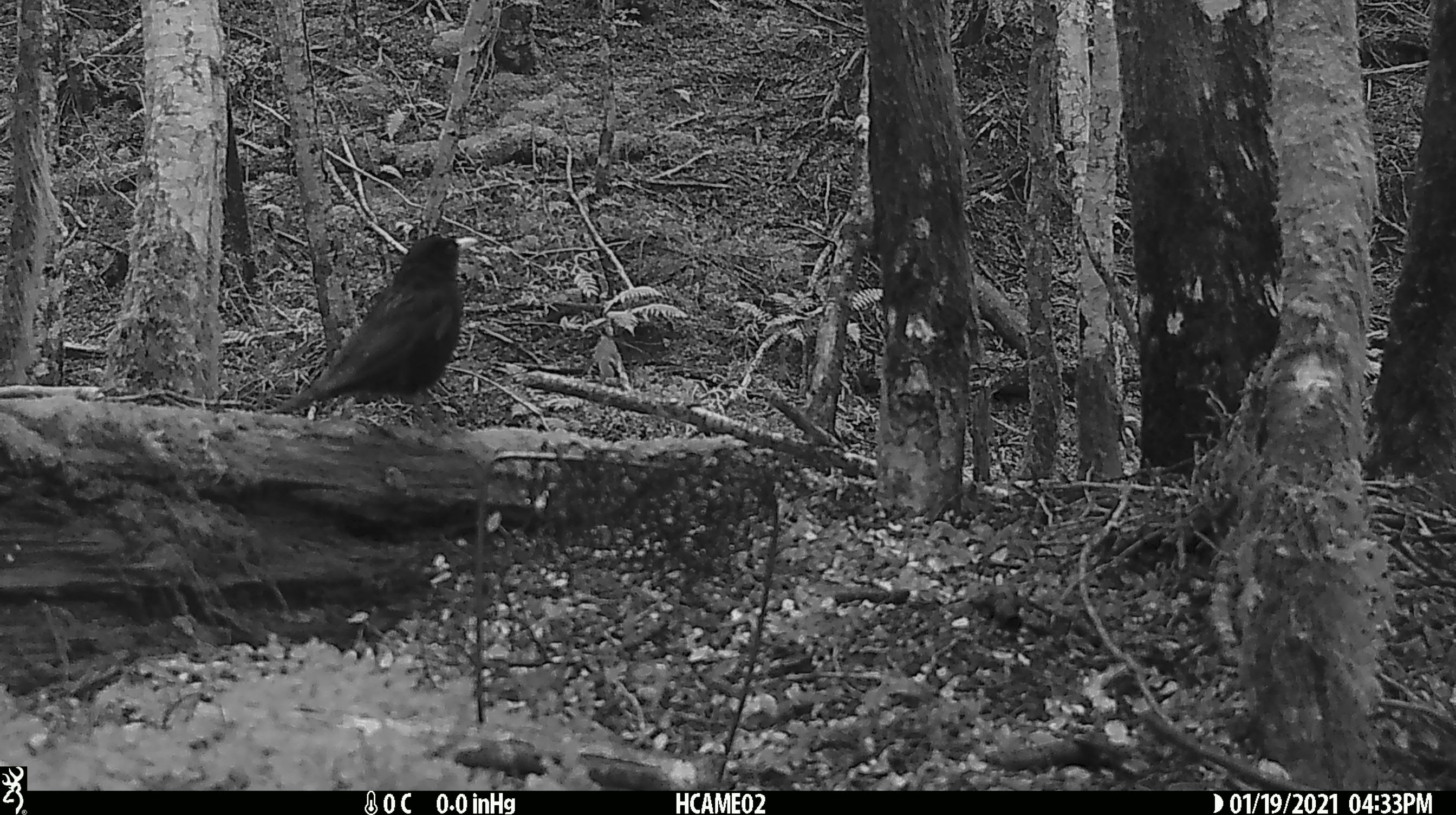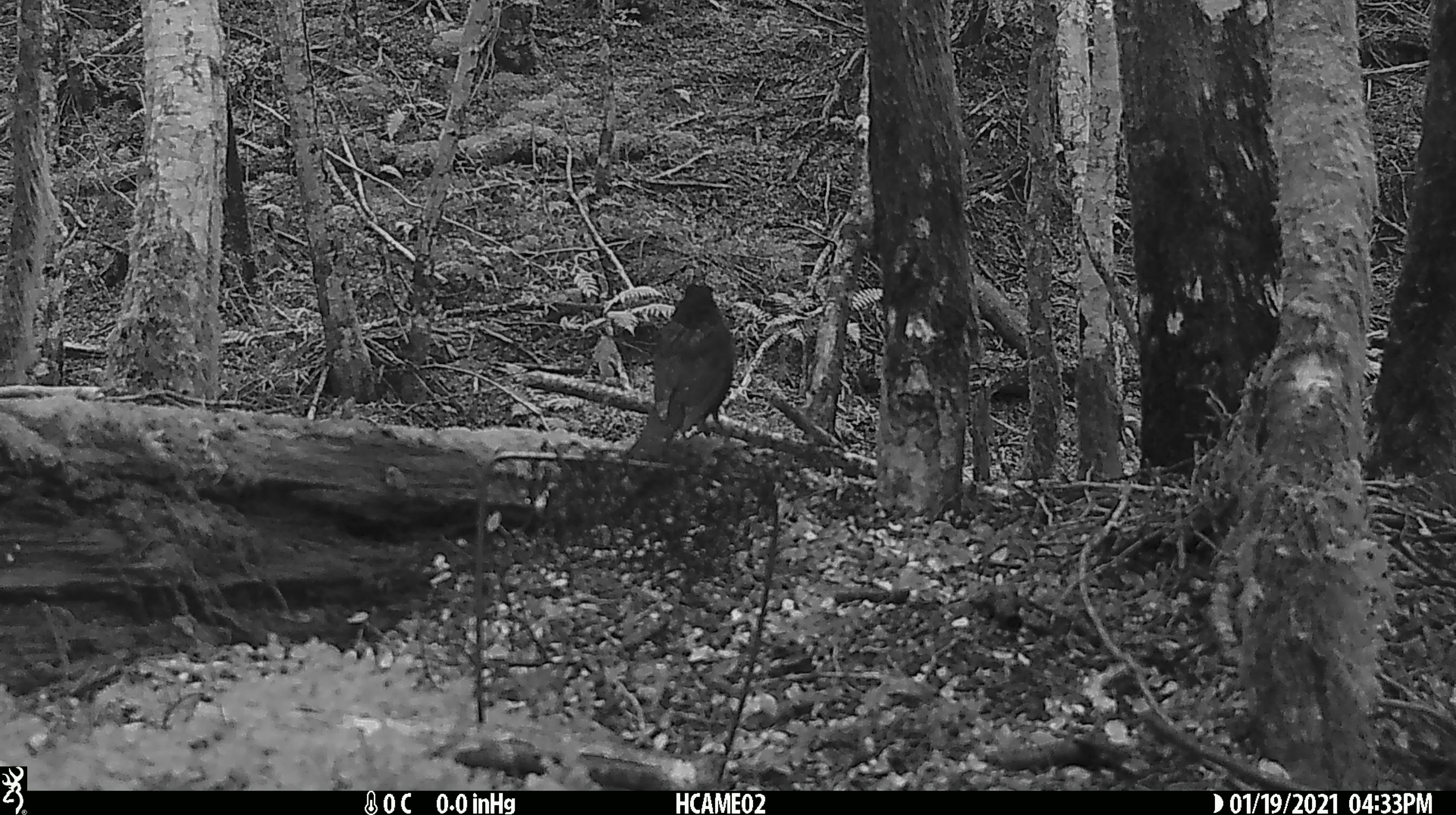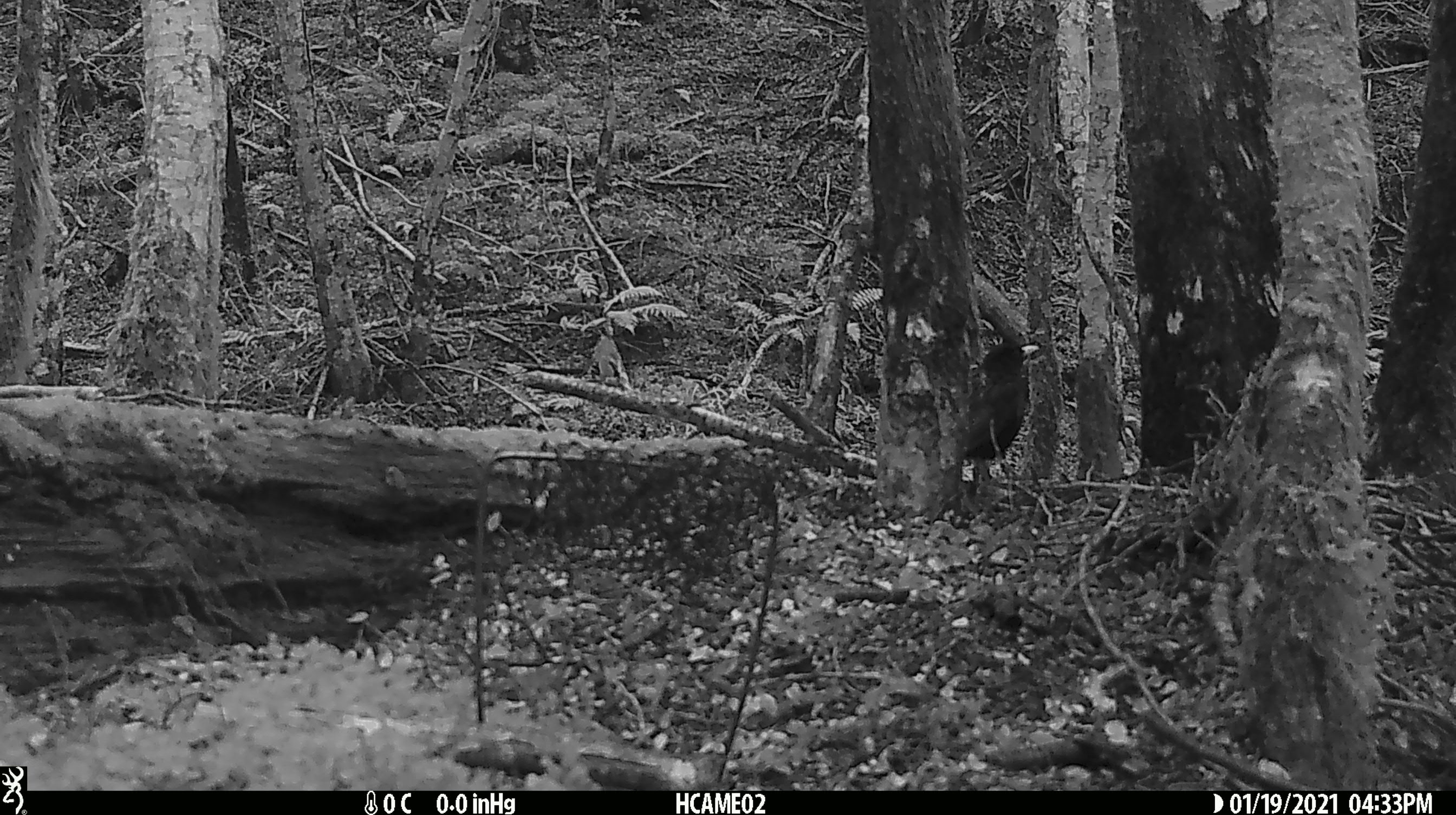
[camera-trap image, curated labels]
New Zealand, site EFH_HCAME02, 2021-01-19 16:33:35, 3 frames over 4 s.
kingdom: Animalia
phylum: Chordata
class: Aves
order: Passeriformes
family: Turdidae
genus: Turdus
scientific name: Turdus merula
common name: eurasian blackbird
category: blackbird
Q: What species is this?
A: Blackbird (eurasian blackbird) (Turdus merula).